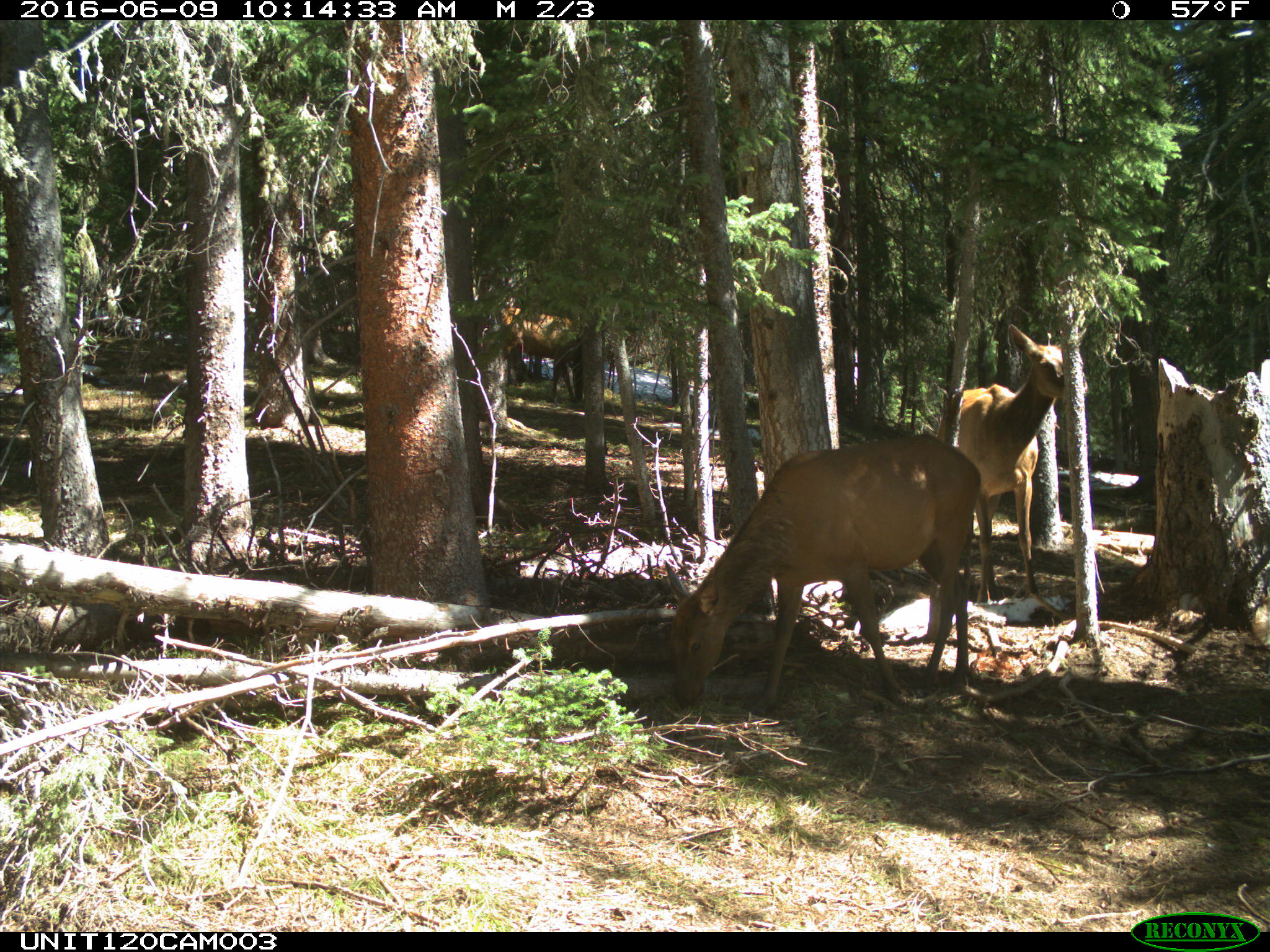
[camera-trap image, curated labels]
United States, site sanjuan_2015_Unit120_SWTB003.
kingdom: Animalia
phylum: Chordata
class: Mammalia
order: Artiodactyla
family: Cervidae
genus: Cervus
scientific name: Cervus elaphus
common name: red deer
Cervus elaphus (red deer).